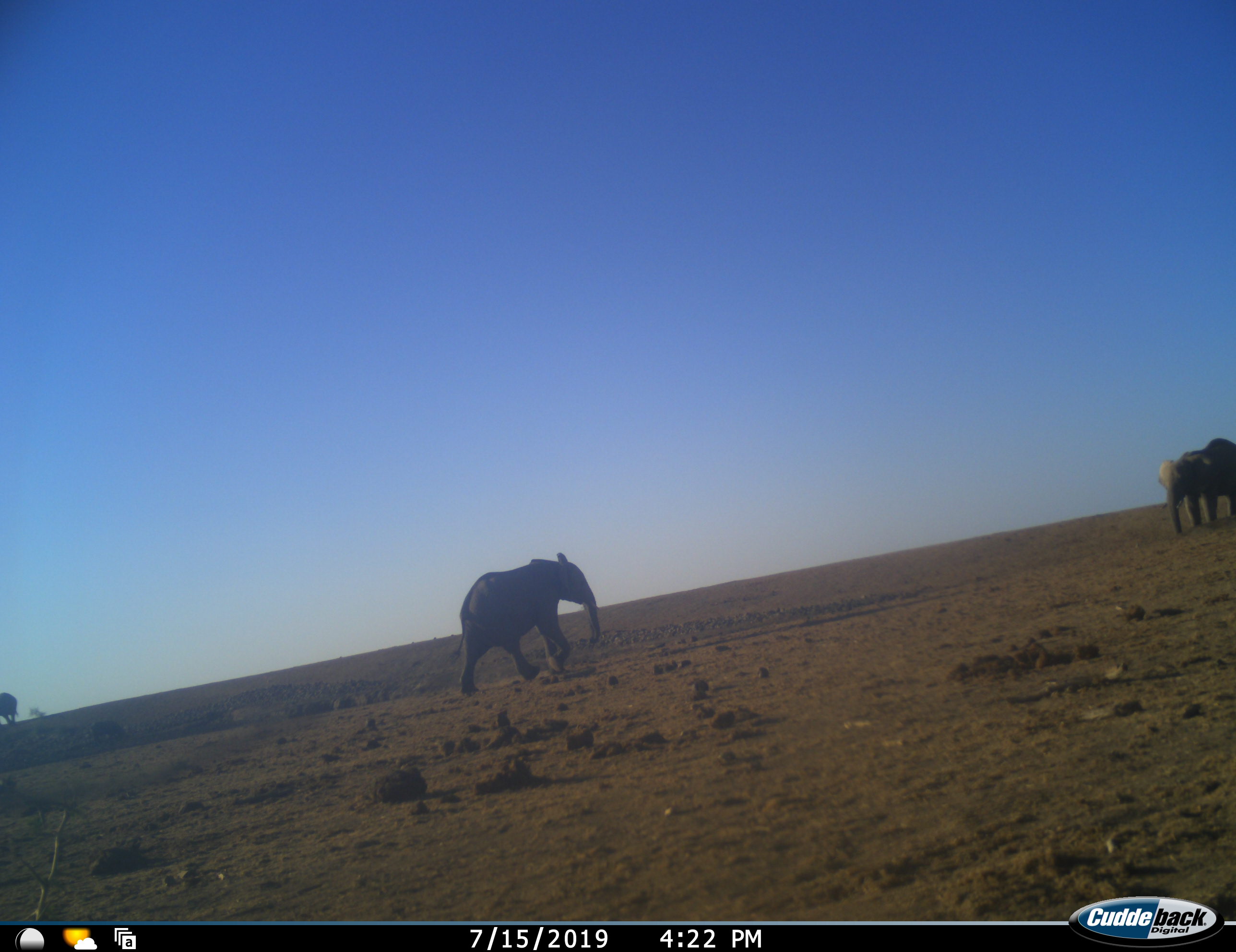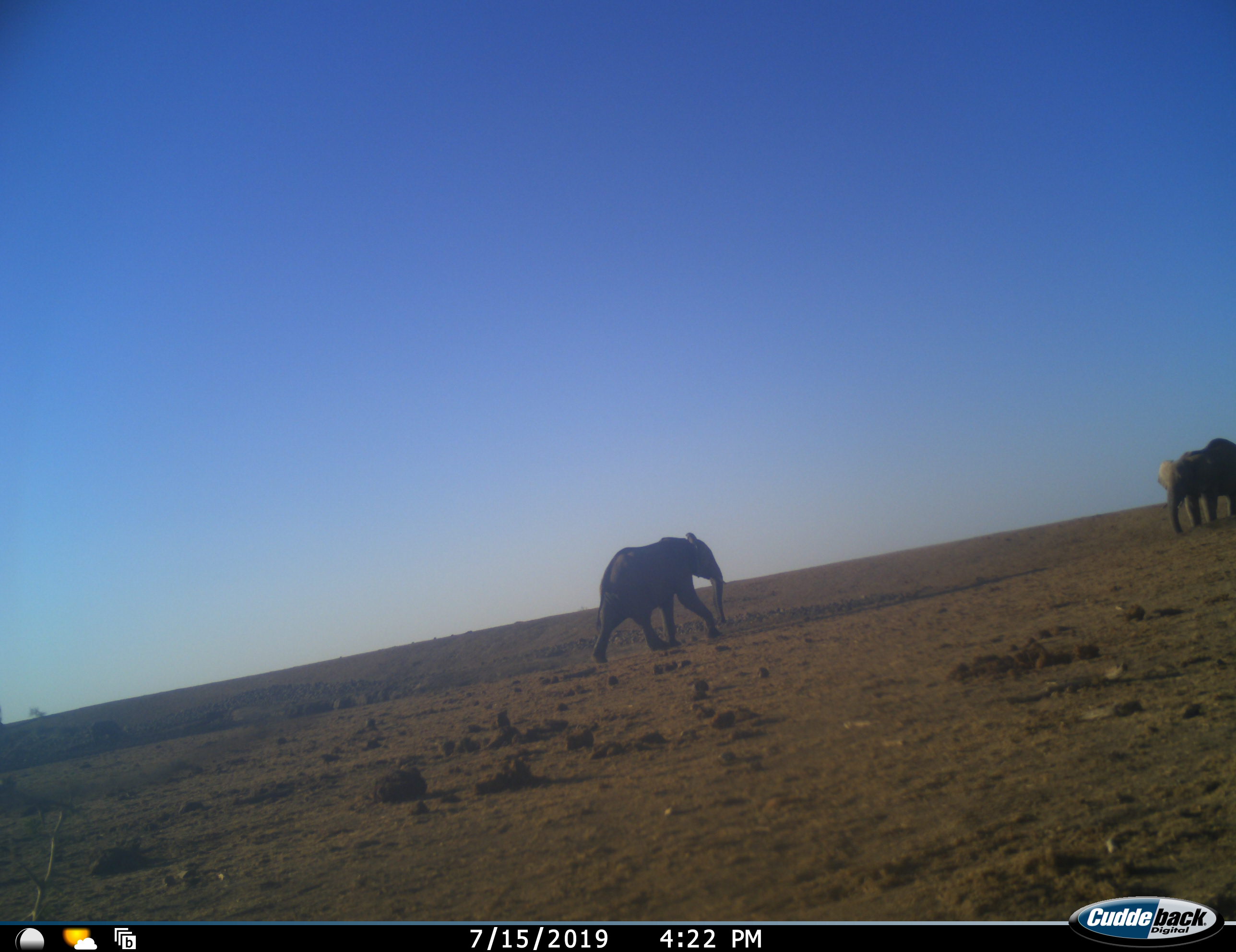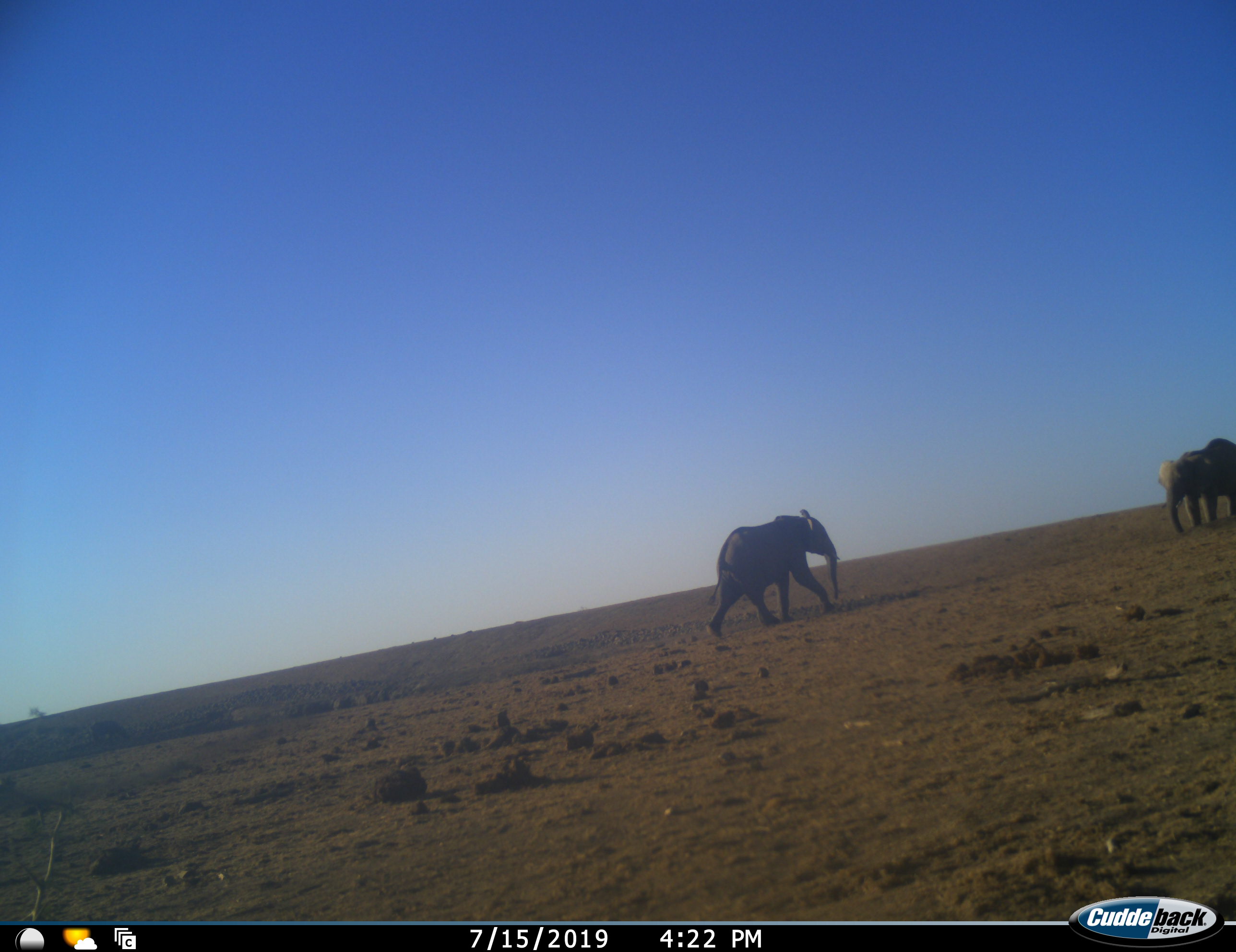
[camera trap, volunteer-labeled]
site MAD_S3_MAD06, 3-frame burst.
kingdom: Animalia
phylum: Chordata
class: Mammalia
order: Proboscidea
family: Elephantidae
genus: Loxodonta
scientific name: Loxodonta africana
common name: african bush elephant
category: elephant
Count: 3.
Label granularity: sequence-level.